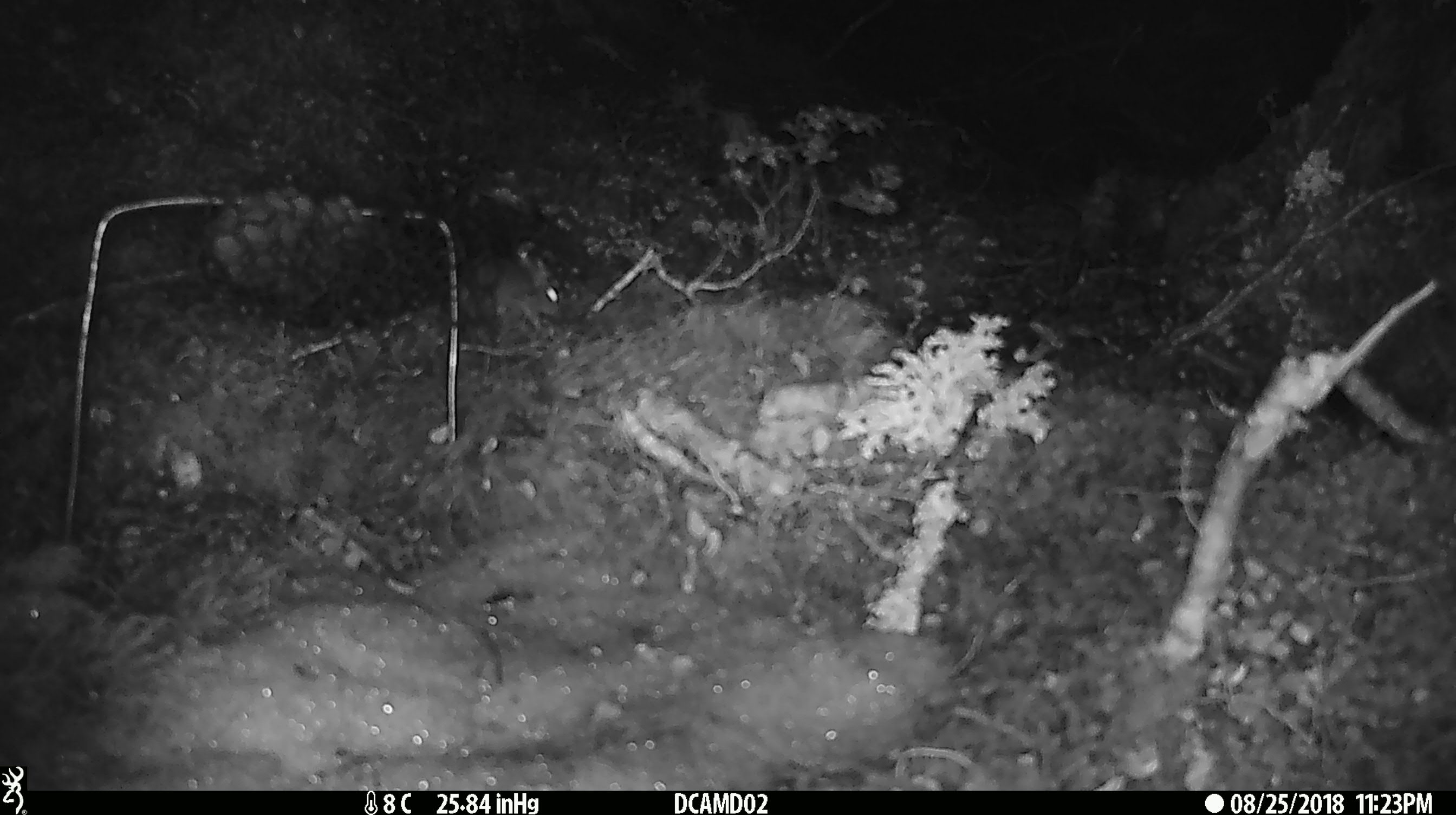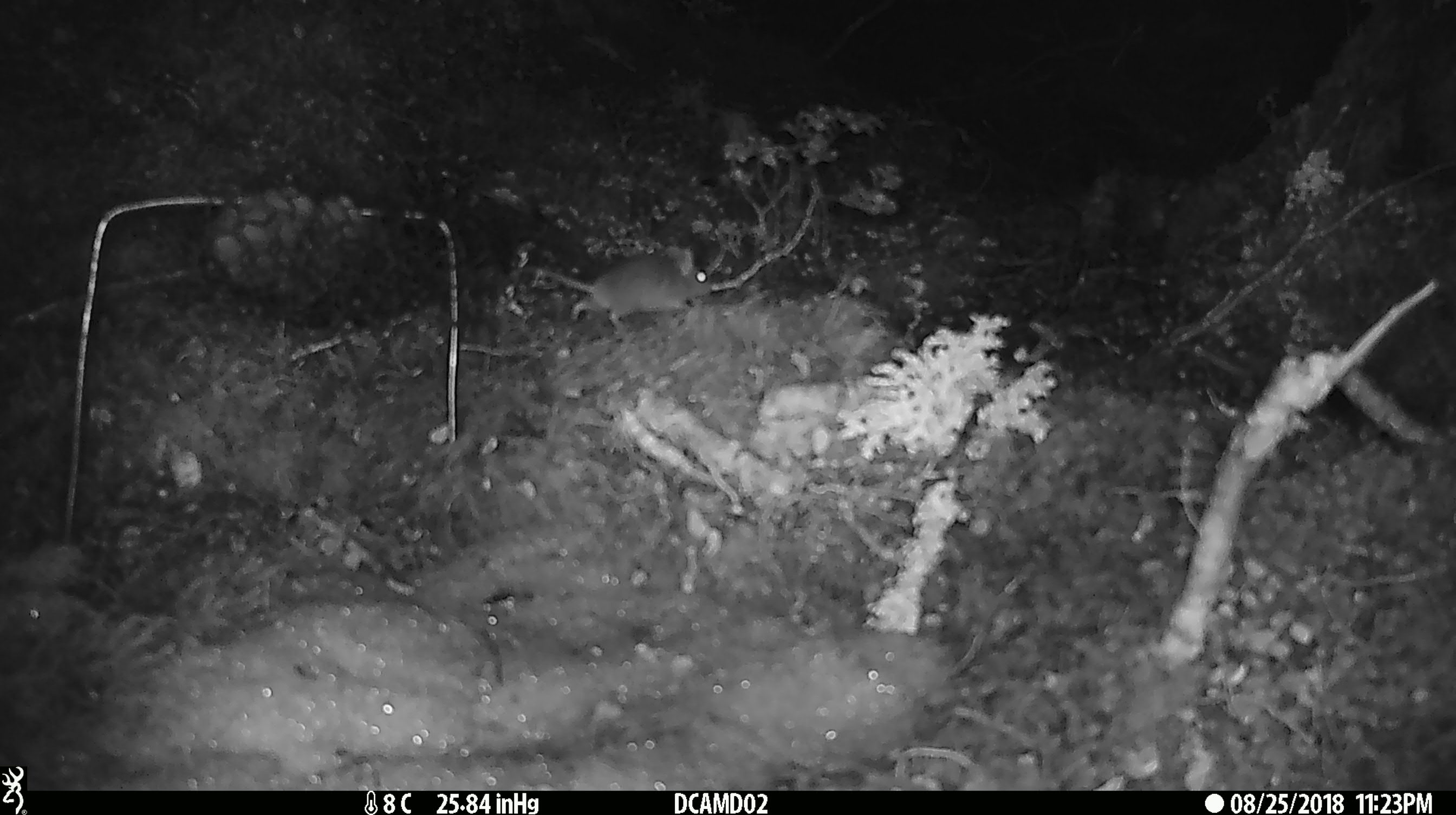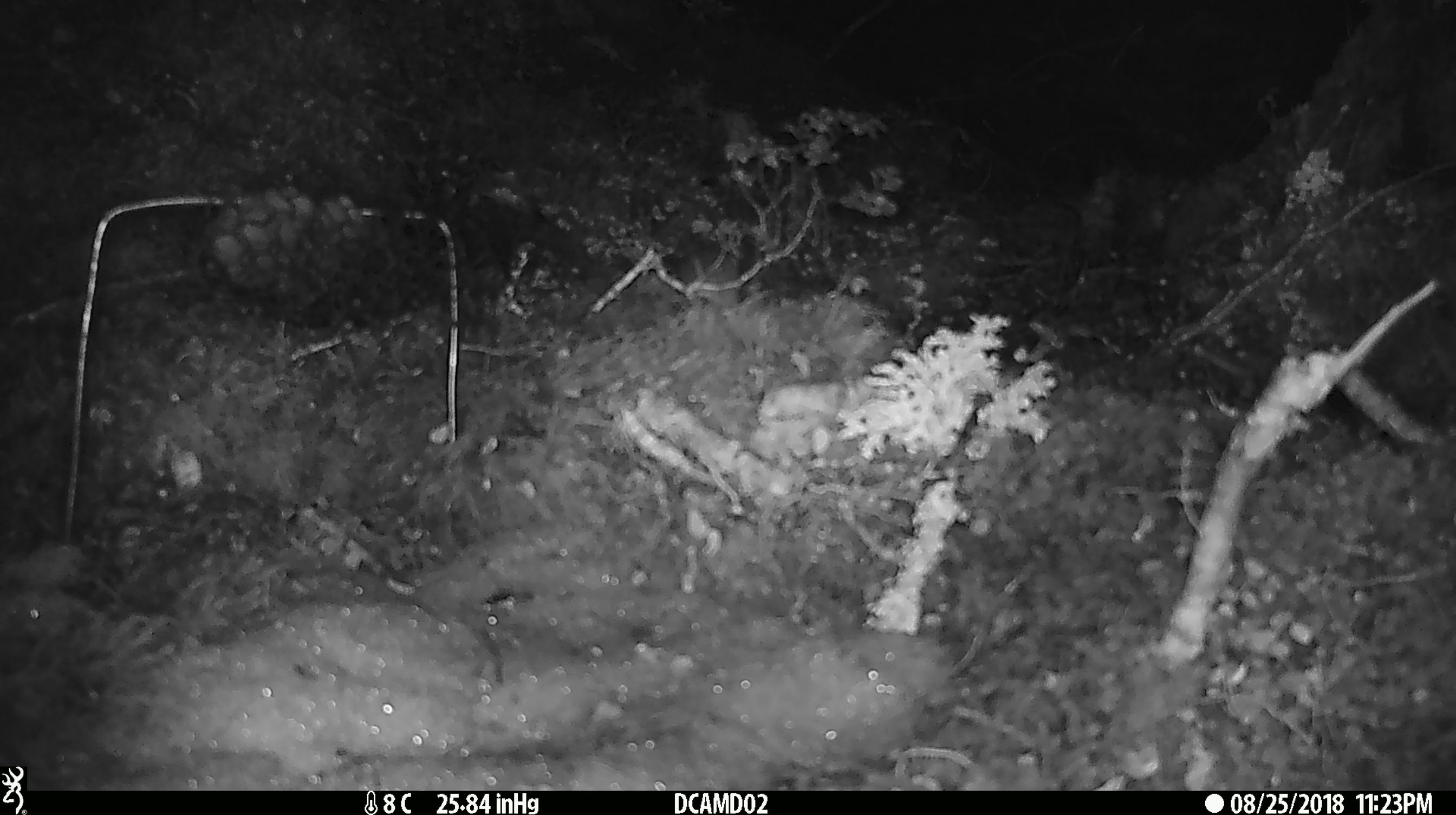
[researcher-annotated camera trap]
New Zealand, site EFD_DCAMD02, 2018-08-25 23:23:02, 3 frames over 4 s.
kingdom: Animalia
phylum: Chordata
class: Mammalia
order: Rodentia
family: Muridae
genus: Mus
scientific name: Mus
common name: mouse